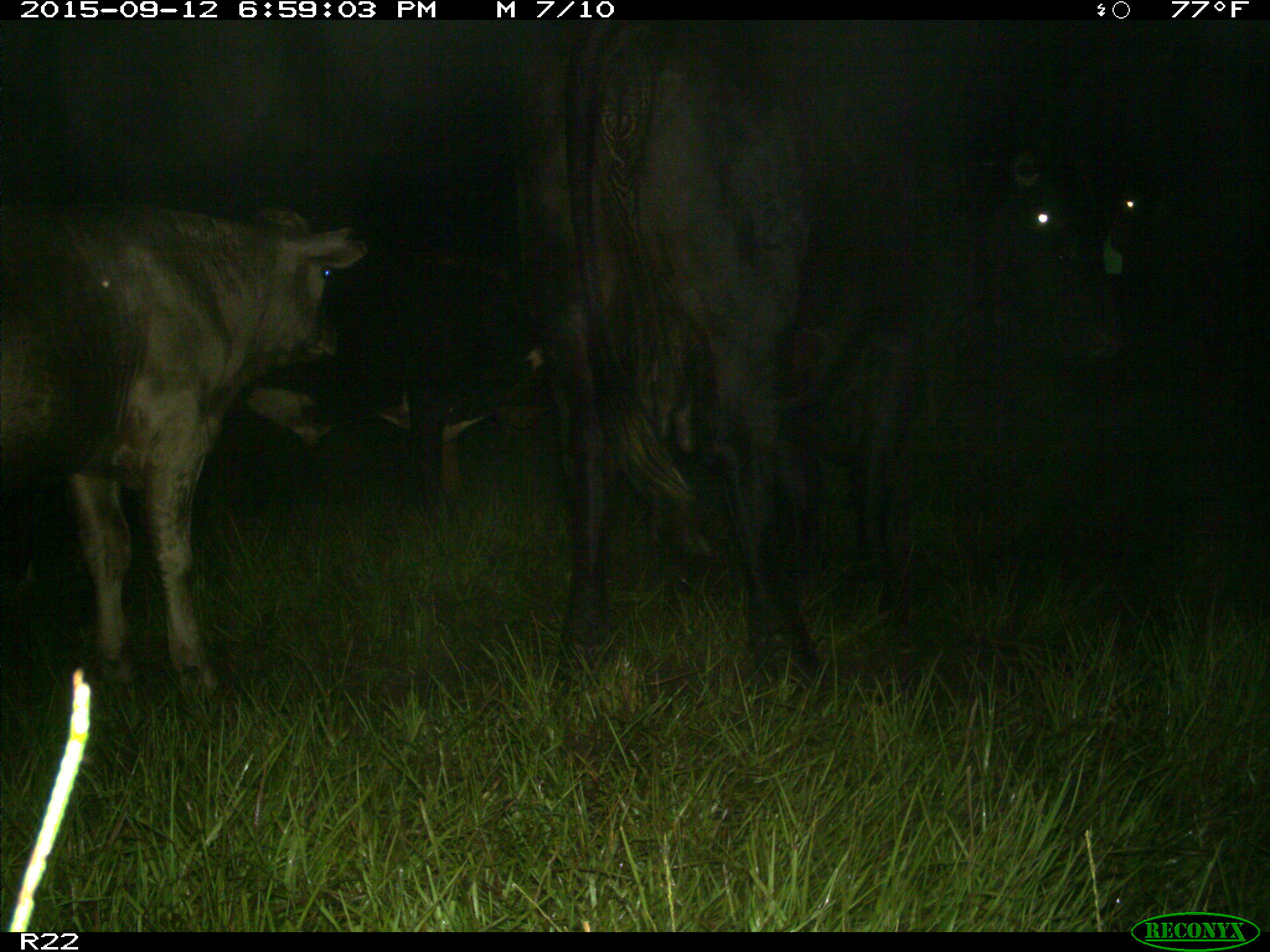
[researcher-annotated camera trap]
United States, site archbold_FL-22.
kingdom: Animalia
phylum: Chordata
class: Mammalia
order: Artiodactyla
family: Bovidae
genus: Bos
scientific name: Bos taurus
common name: domestic cow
Bos taurus (domestic cow).